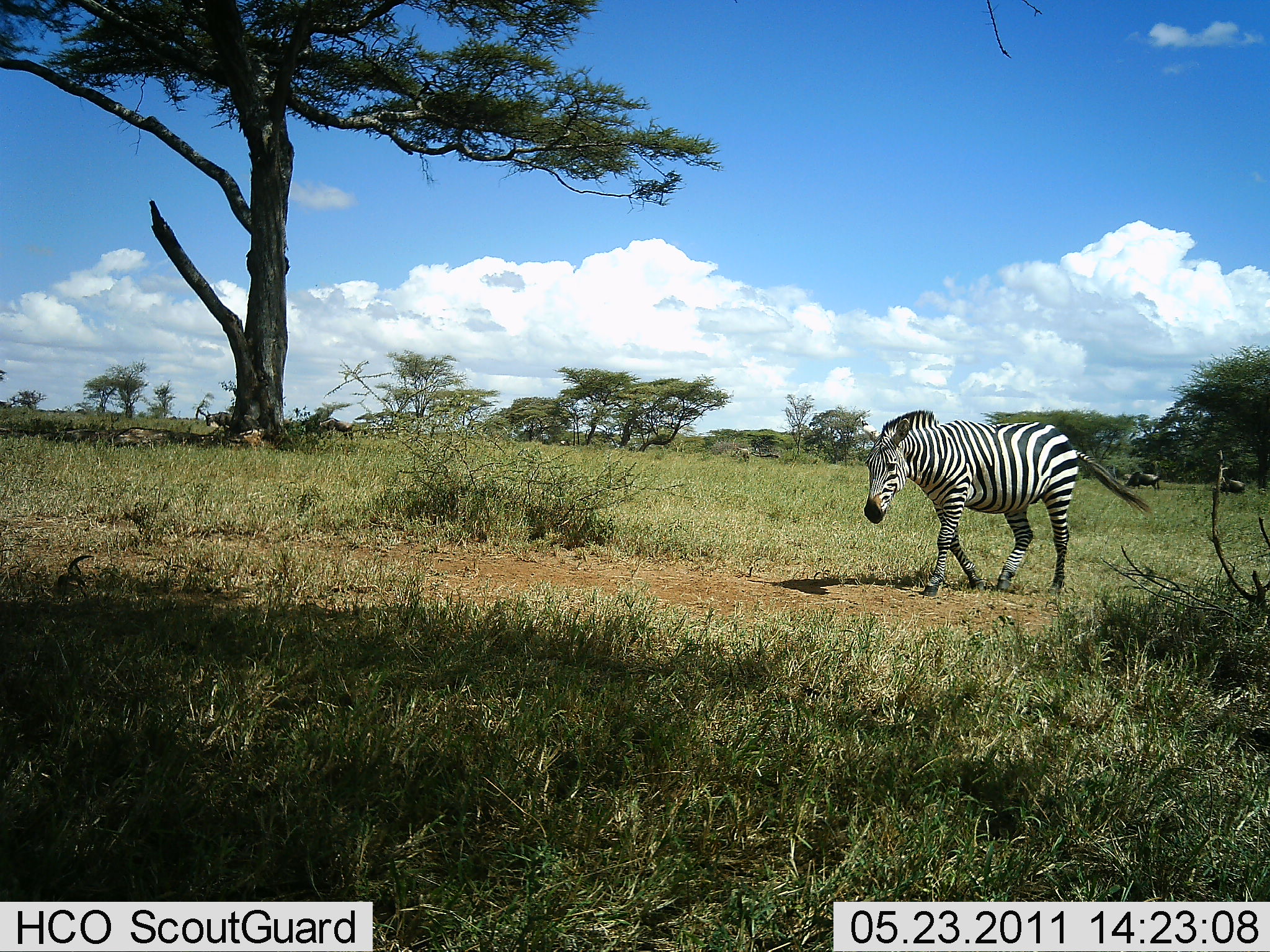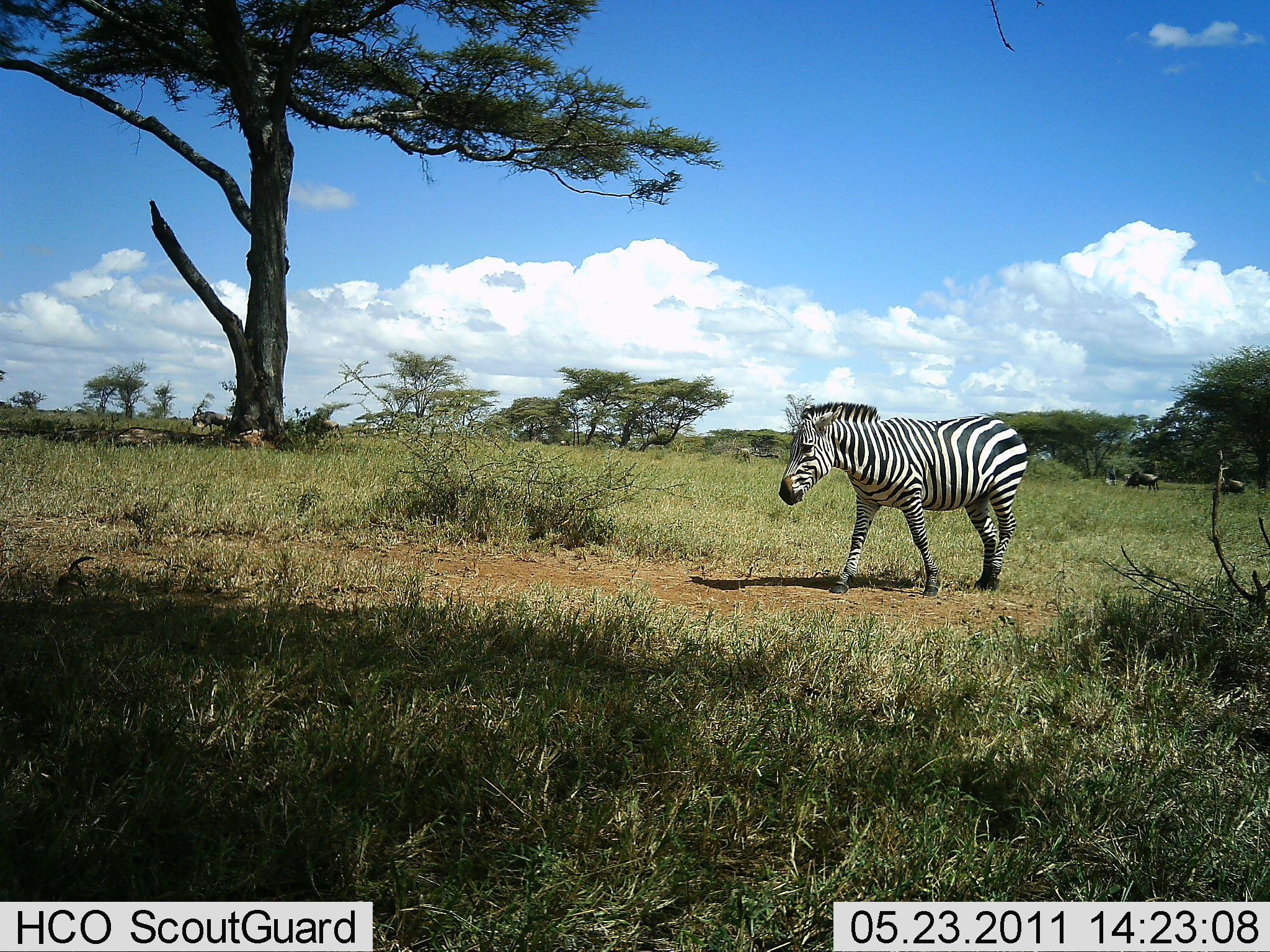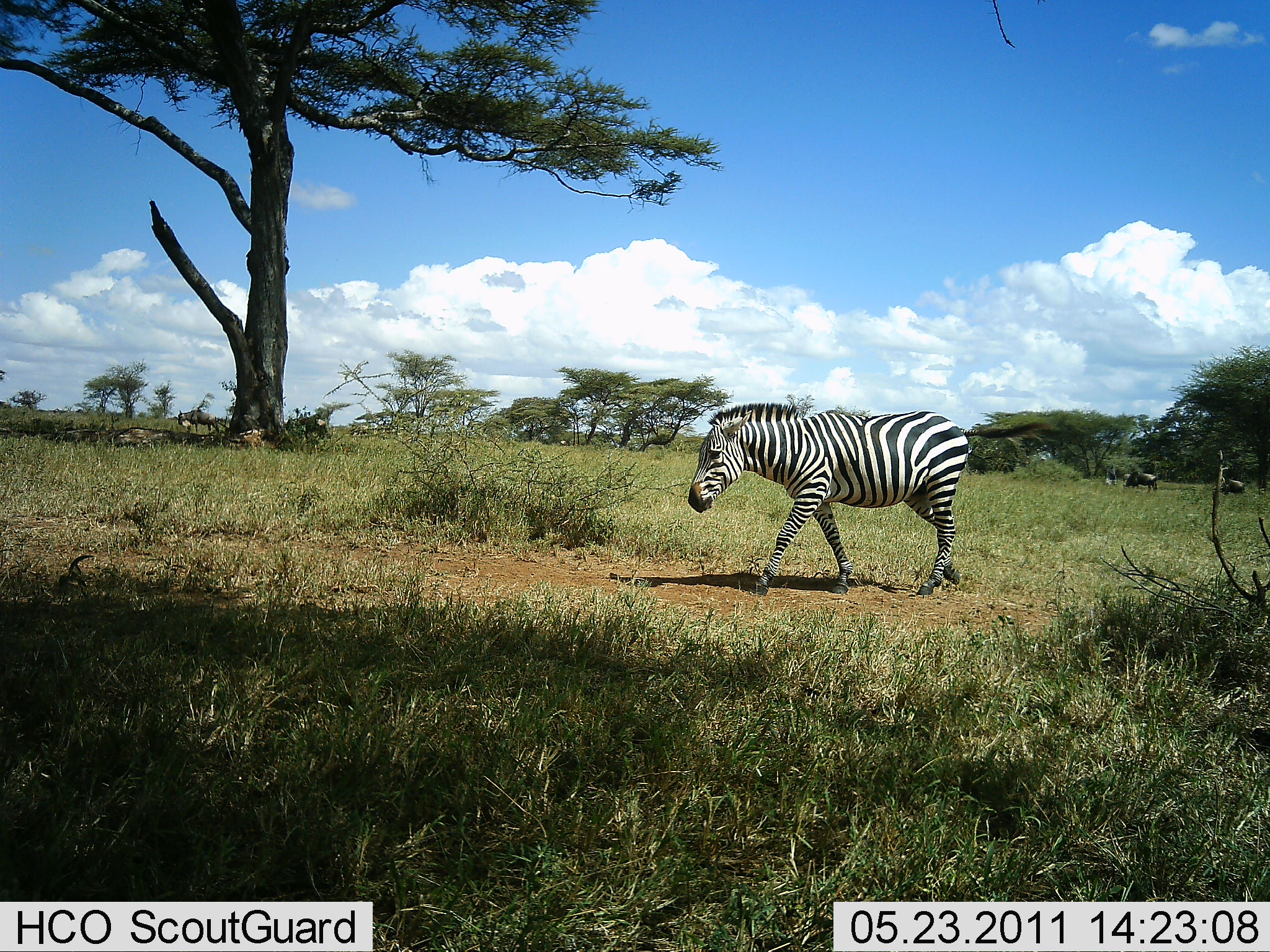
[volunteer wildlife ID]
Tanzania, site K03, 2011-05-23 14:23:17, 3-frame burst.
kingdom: Animalia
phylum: Chordata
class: Mammalia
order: Perissodactyla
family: Equidae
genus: Equus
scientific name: Equus quagga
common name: plains zebra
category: zebra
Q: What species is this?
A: Zebra (plains zebra) (Equus quagga).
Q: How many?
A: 1.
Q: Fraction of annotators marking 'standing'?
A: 6%.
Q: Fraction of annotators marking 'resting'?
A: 0%.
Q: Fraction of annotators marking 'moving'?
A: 94%.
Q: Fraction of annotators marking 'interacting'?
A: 0%.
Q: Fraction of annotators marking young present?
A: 0%.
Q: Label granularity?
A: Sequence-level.